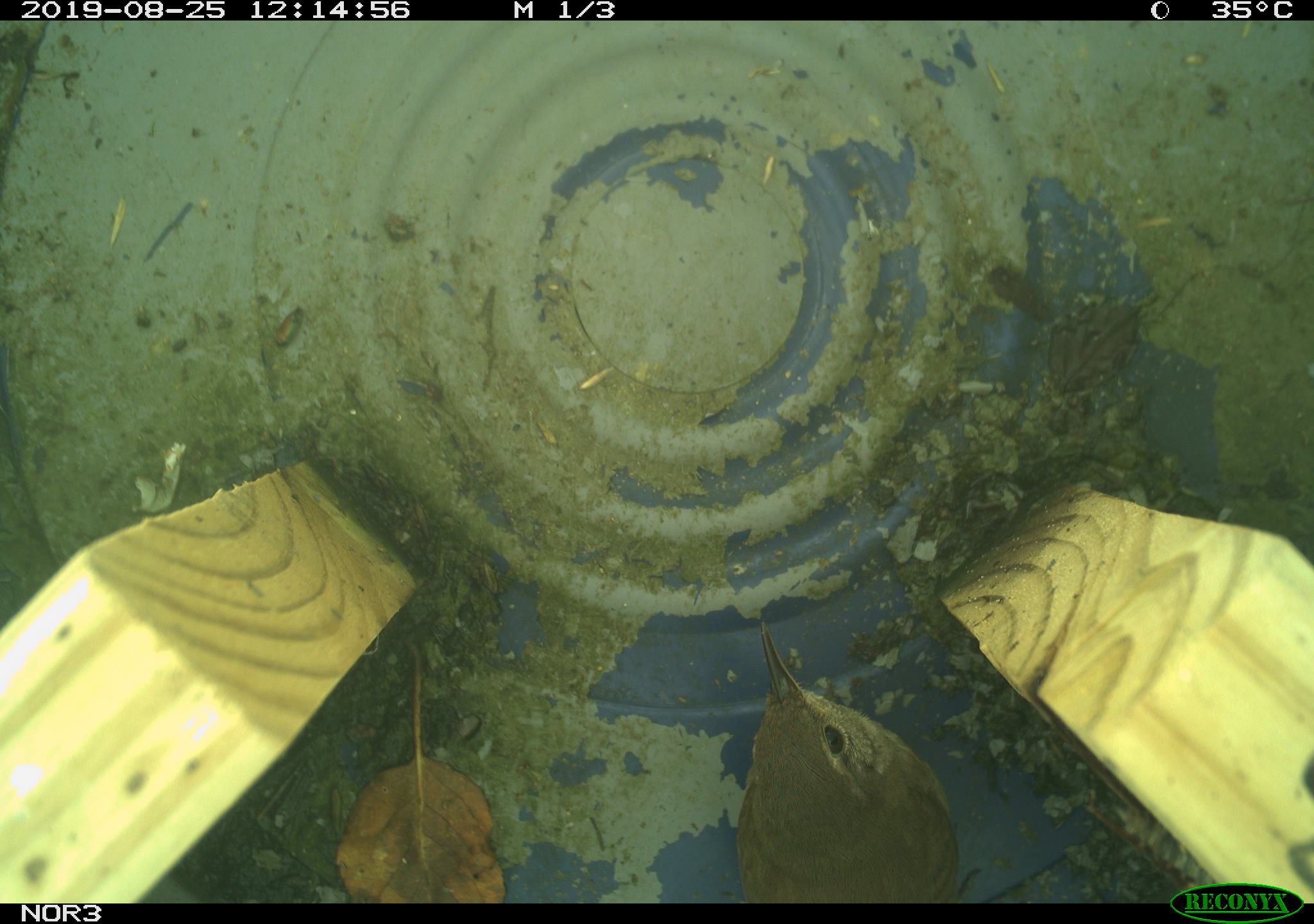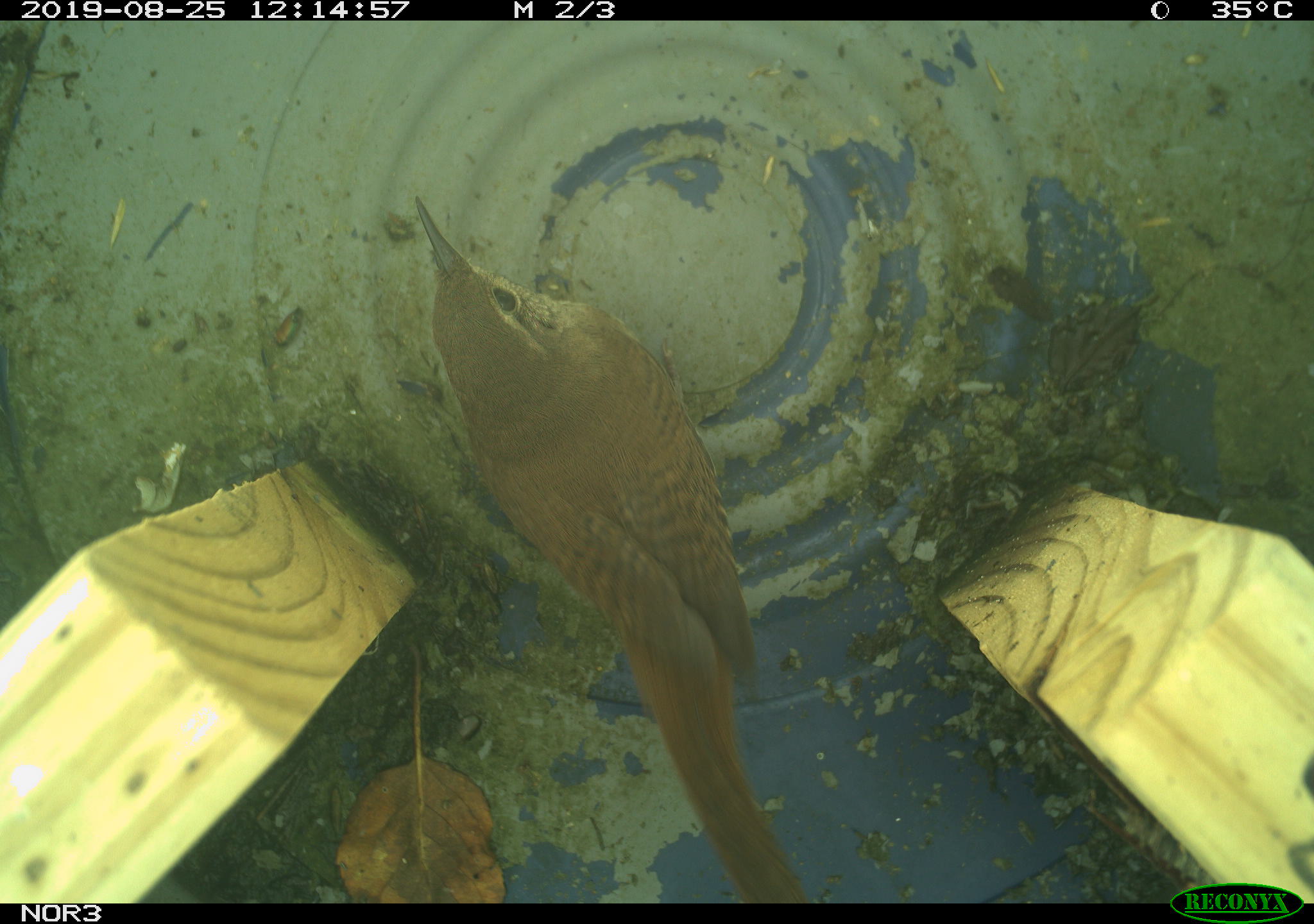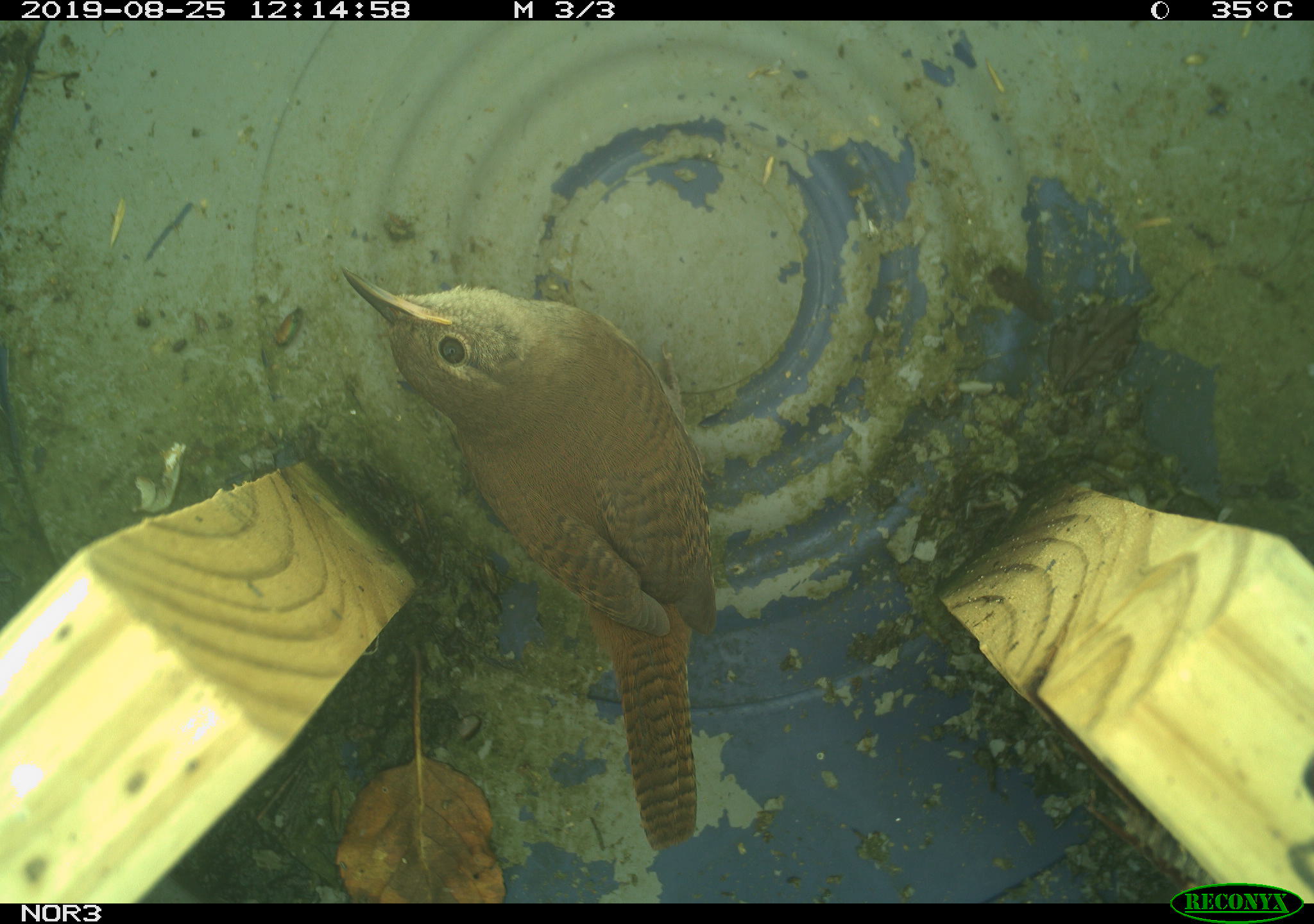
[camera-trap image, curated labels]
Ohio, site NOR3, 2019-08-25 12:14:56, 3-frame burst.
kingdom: Animalia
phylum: Chordata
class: Aves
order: Passeriformes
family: Troglodytidae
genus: Troglodytes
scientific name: Troglodytes aedon aedon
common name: northern house wren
Northern house wren (Troglodytes aedon aedon).